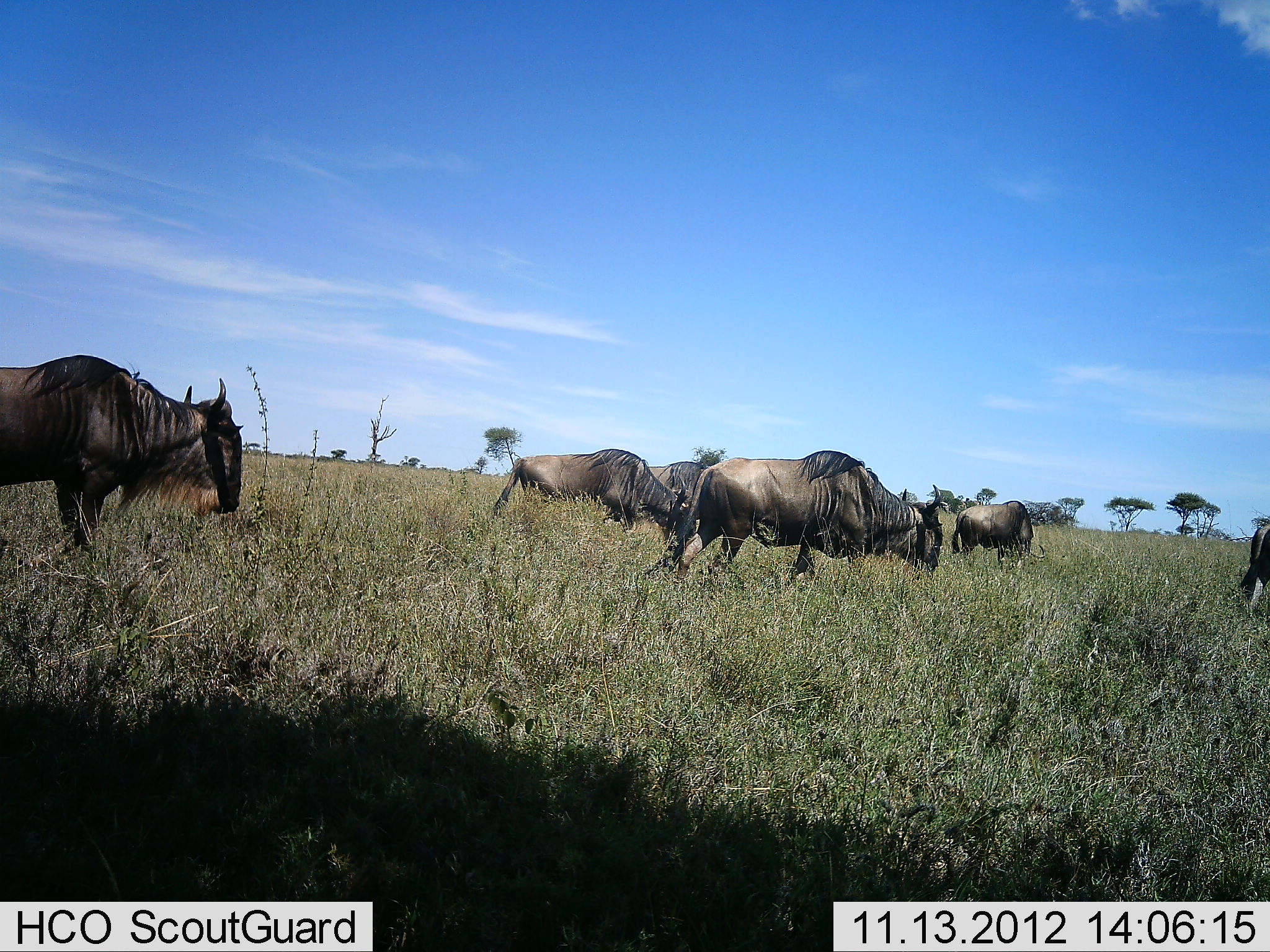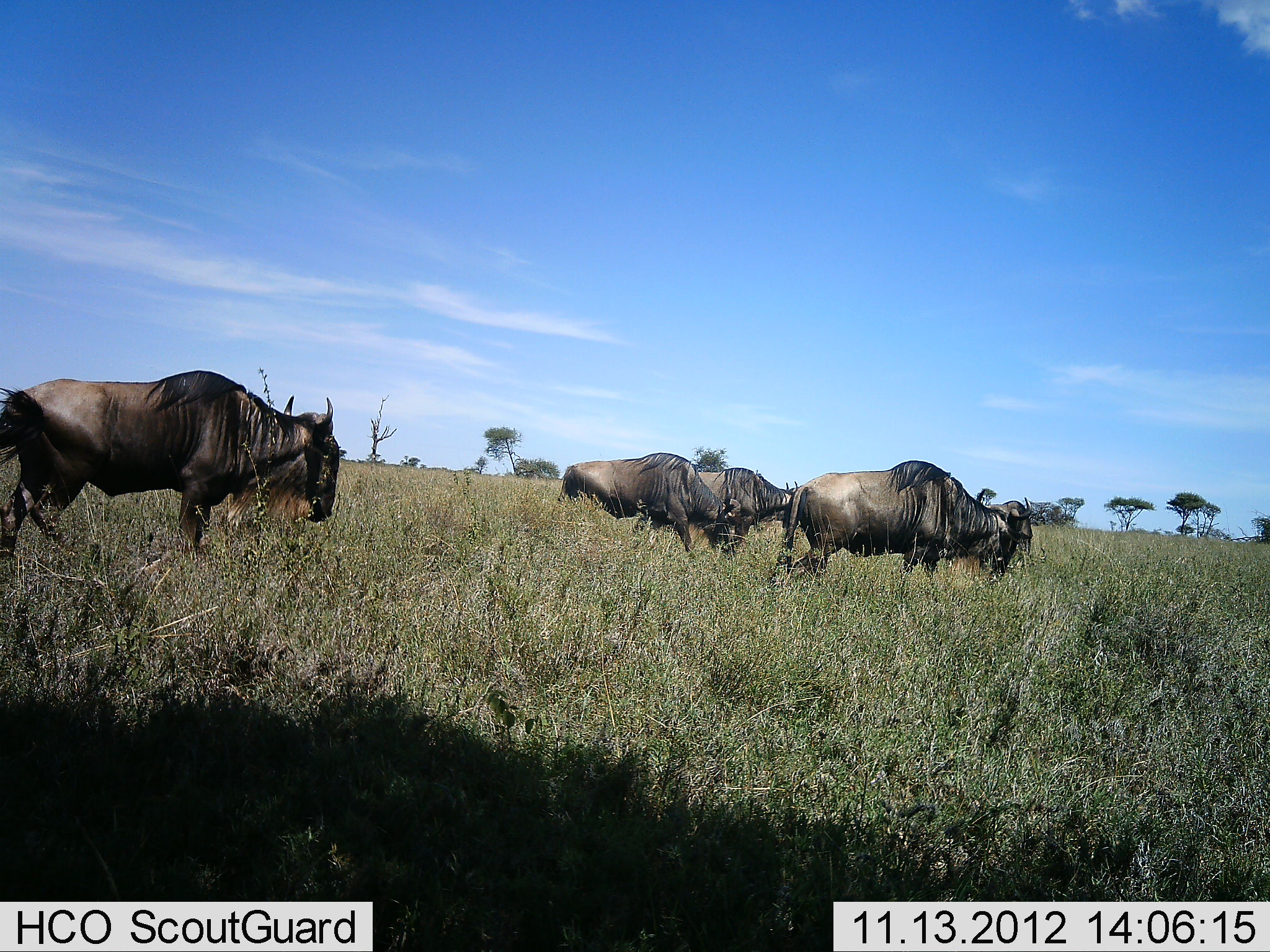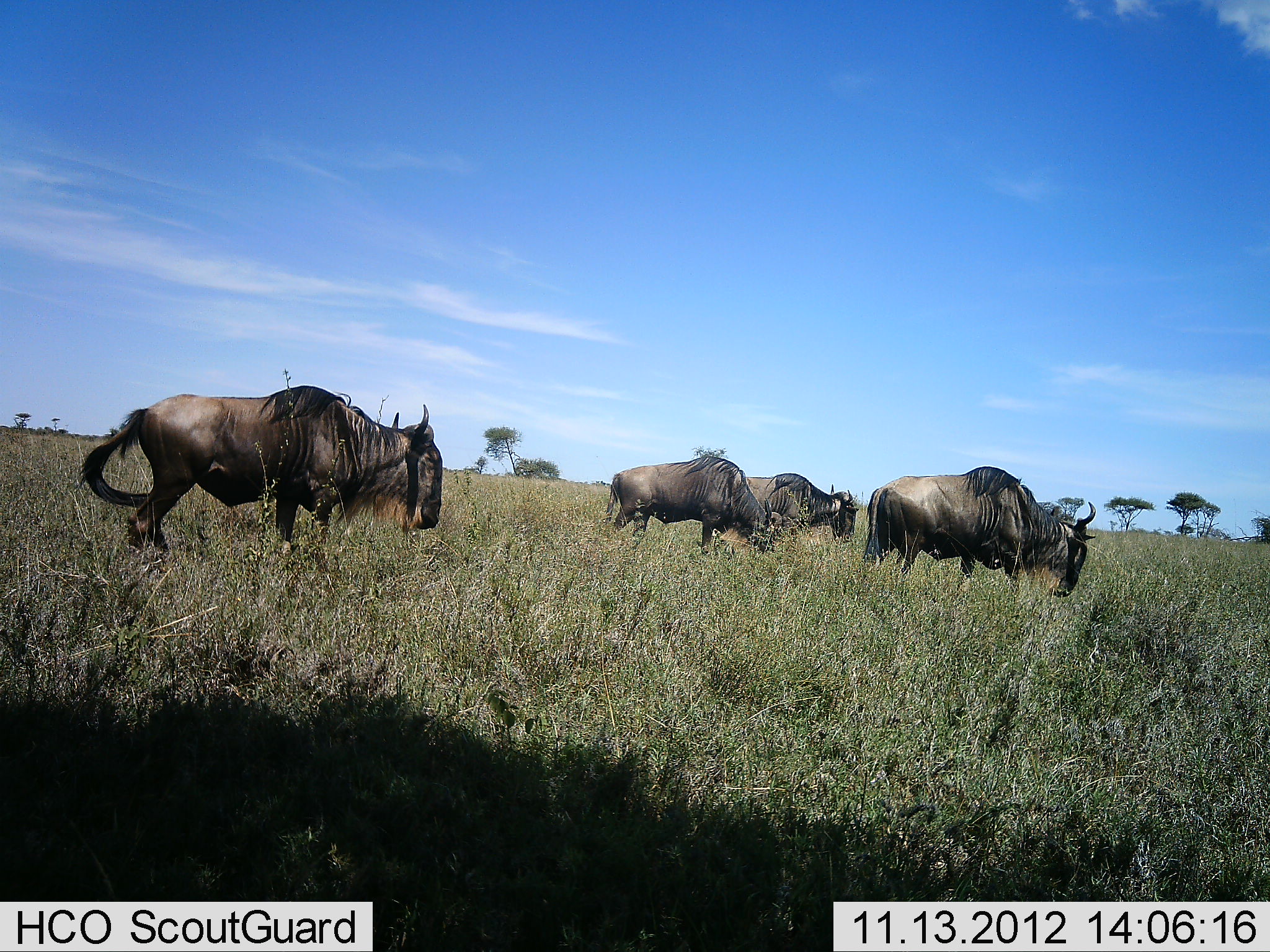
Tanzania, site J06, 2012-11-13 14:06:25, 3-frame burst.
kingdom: Animalia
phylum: Chordata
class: Mammalia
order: Artiodactyla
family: Bovidae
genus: Connochaetes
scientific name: Connochaetes taurinus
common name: blue wildebeest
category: wildebeest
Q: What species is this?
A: Wildebeest (blue wildebeest) (Connochaetes taurinus).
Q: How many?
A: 6.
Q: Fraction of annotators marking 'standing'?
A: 0%.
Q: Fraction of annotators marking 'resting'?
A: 0%.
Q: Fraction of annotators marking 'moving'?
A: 100%.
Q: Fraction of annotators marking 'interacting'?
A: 0%.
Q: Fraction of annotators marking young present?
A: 0%.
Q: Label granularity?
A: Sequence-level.